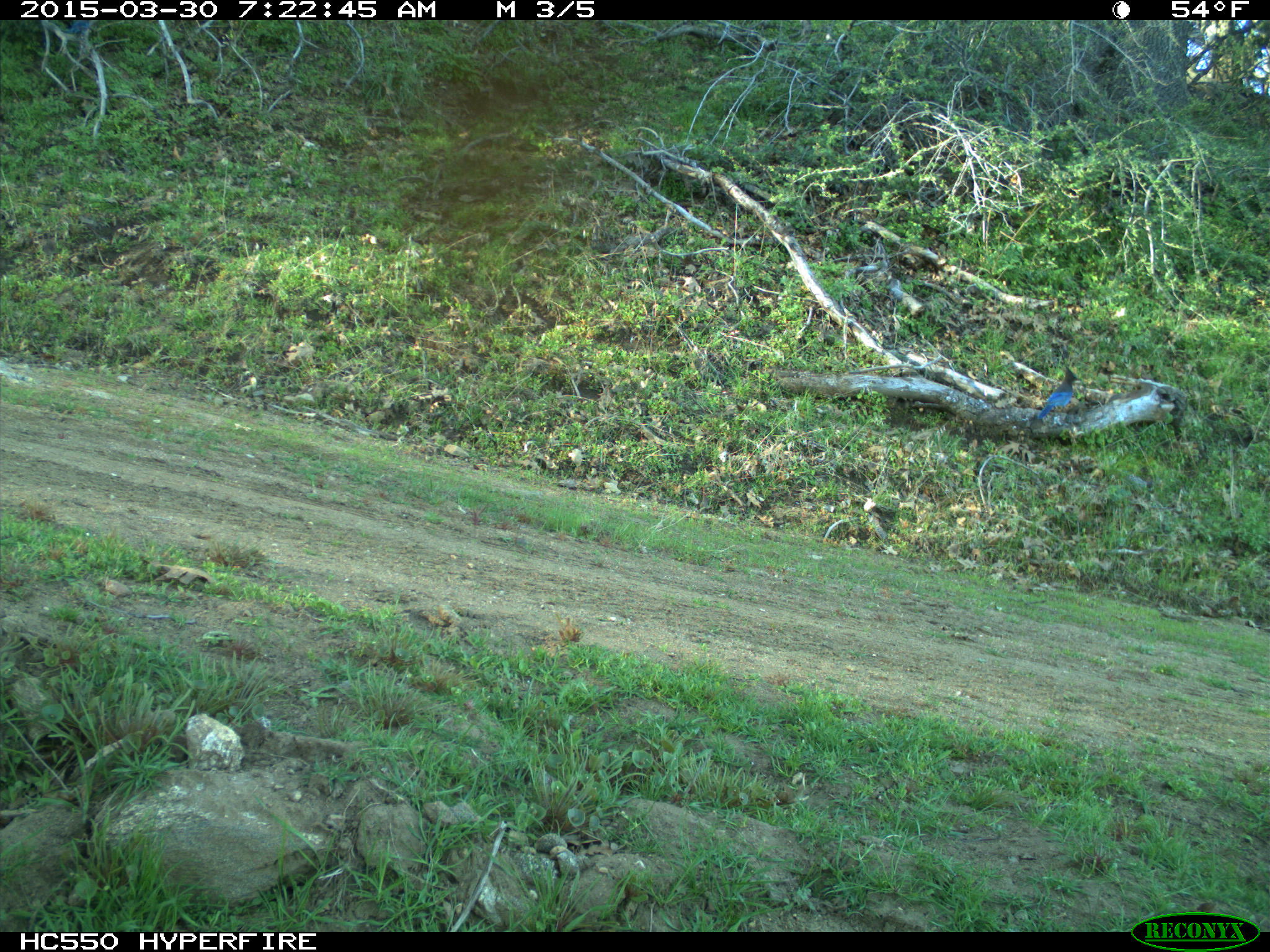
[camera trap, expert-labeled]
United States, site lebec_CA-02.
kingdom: Animalia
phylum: Chordata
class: Aves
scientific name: Aves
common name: birds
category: unidentified bird